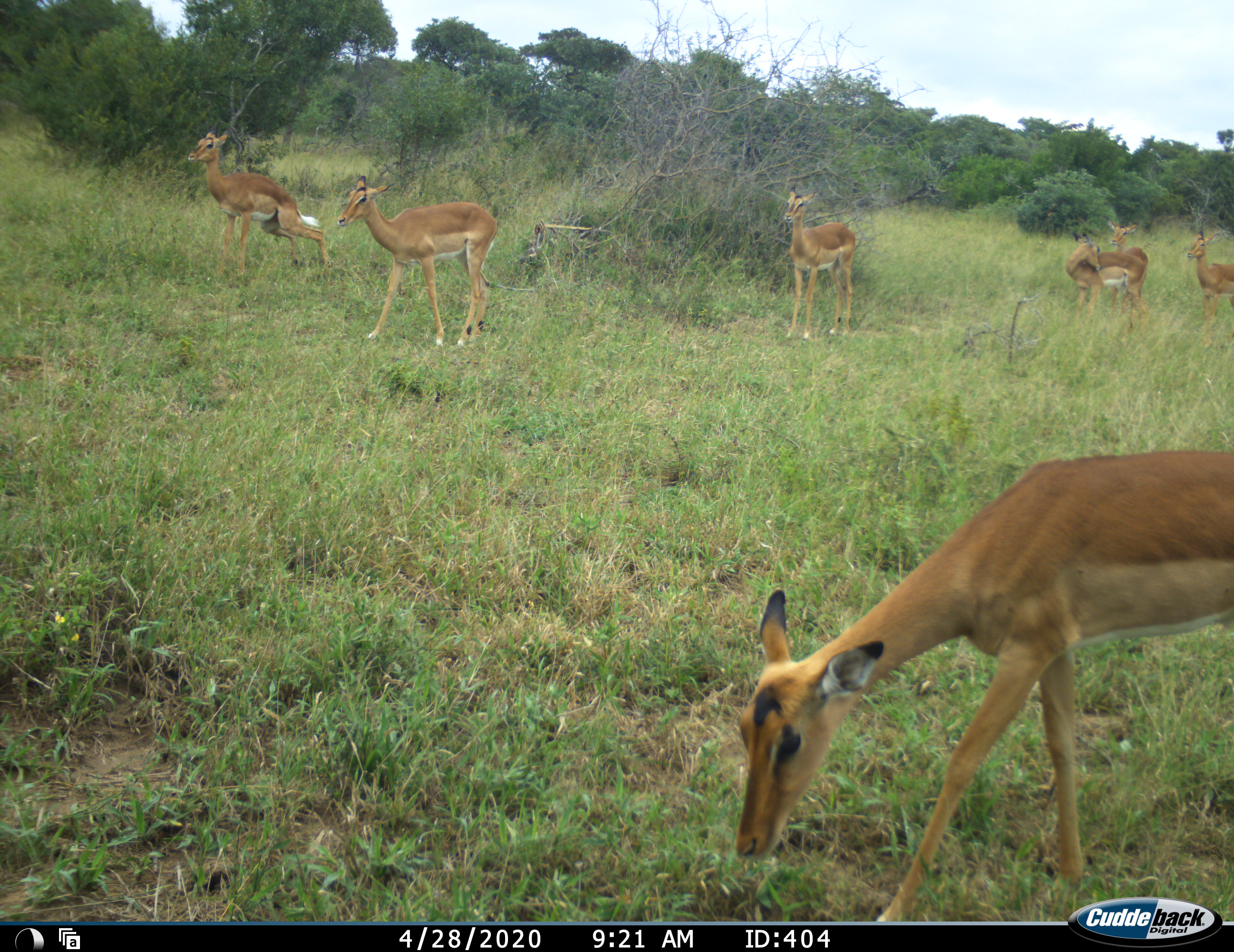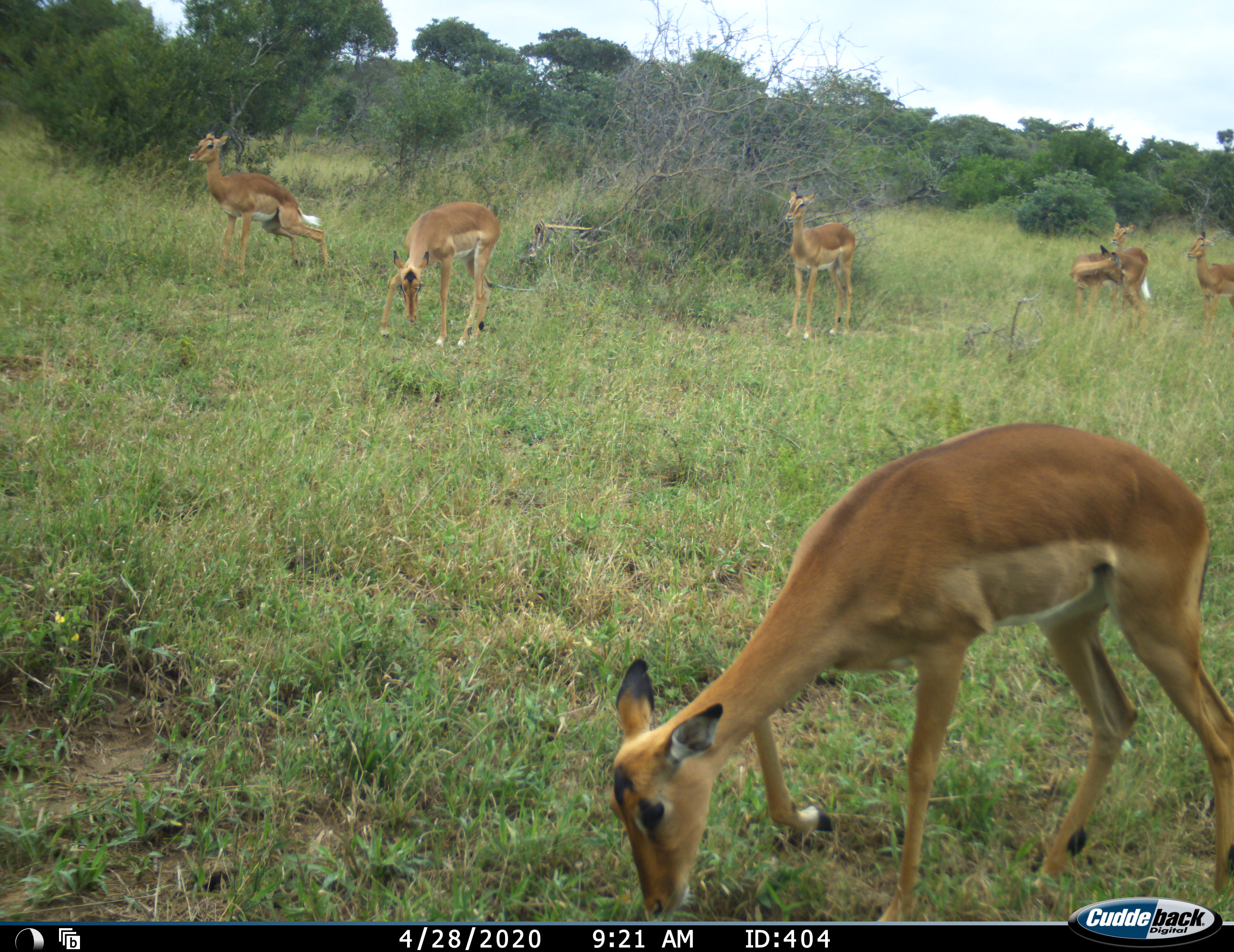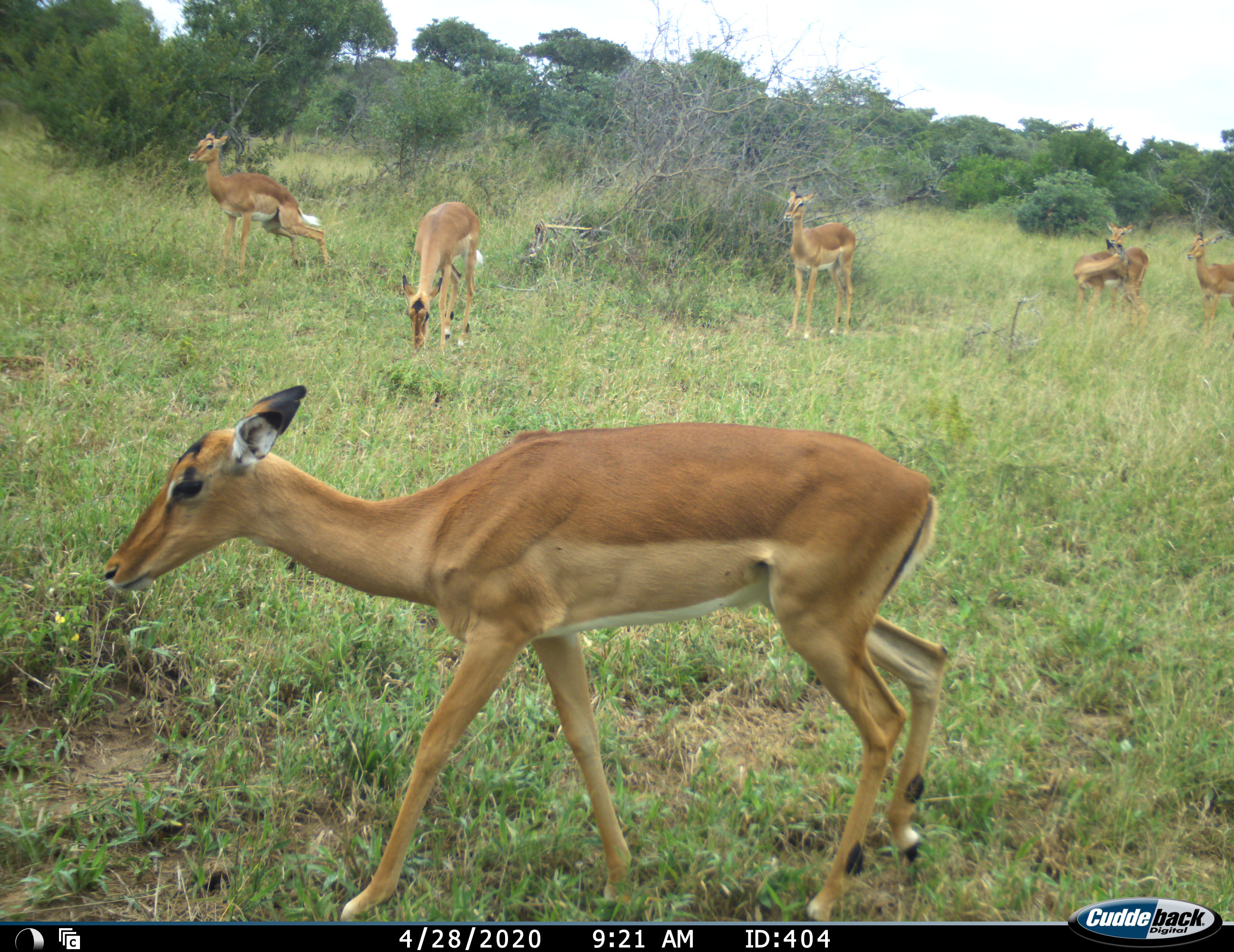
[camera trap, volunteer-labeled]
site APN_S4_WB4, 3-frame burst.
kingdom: Animalia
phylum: Chordata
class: Mammalia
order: Artiodactyla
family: Bovidae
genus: Aepyceros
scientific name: Aepyceros melampus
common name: impala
Impala (Aepyceros melampus), count 7. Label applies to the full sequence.